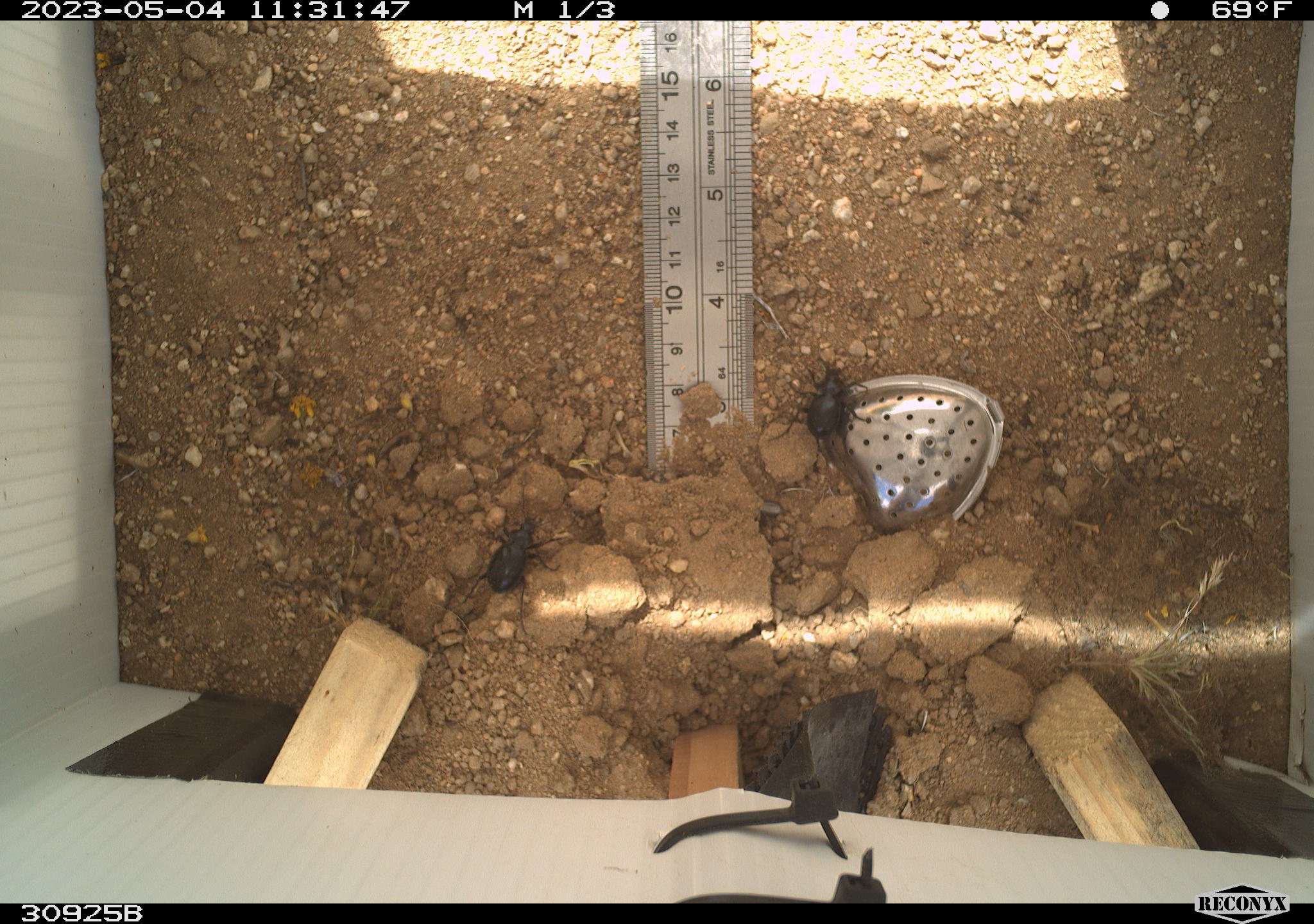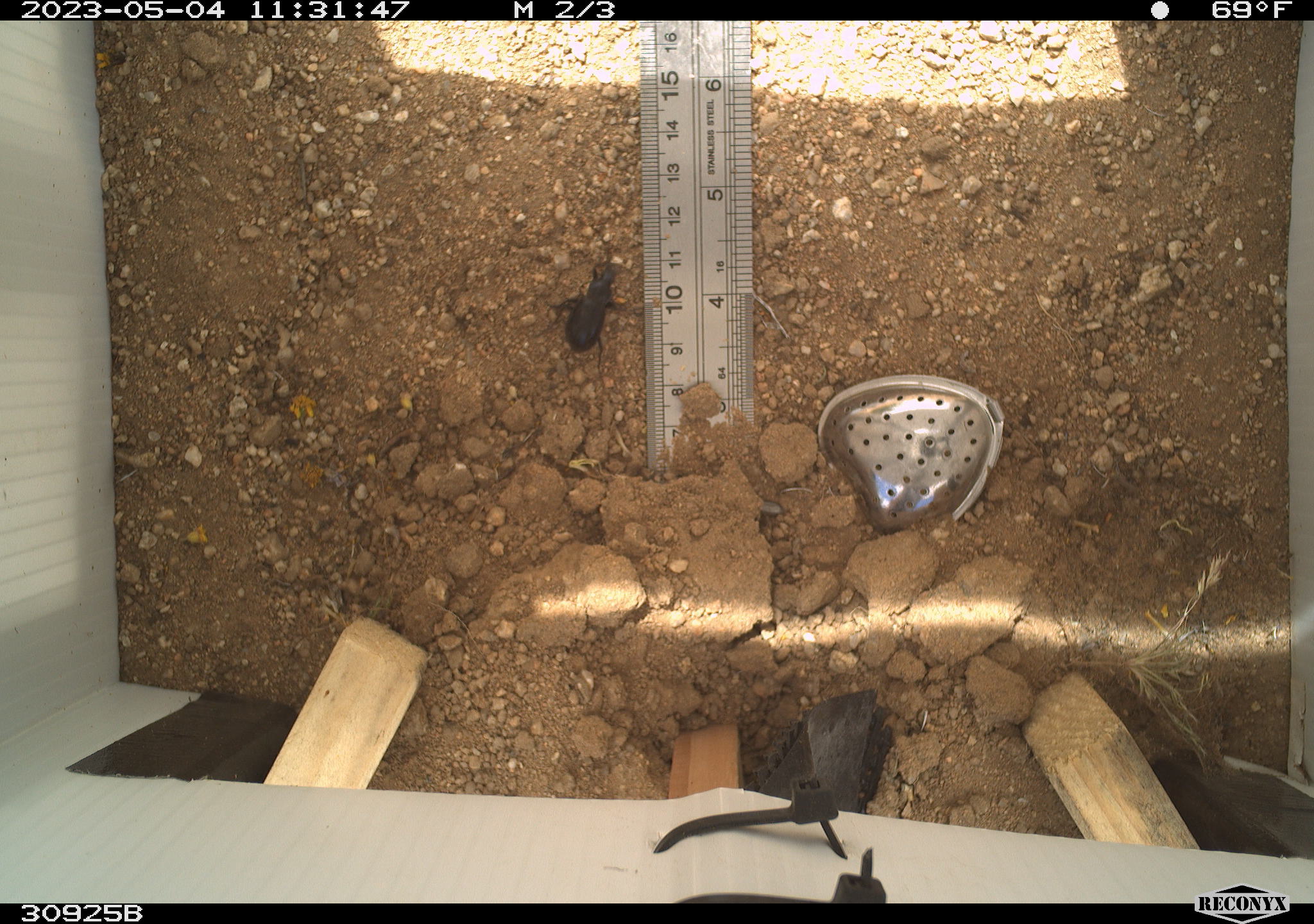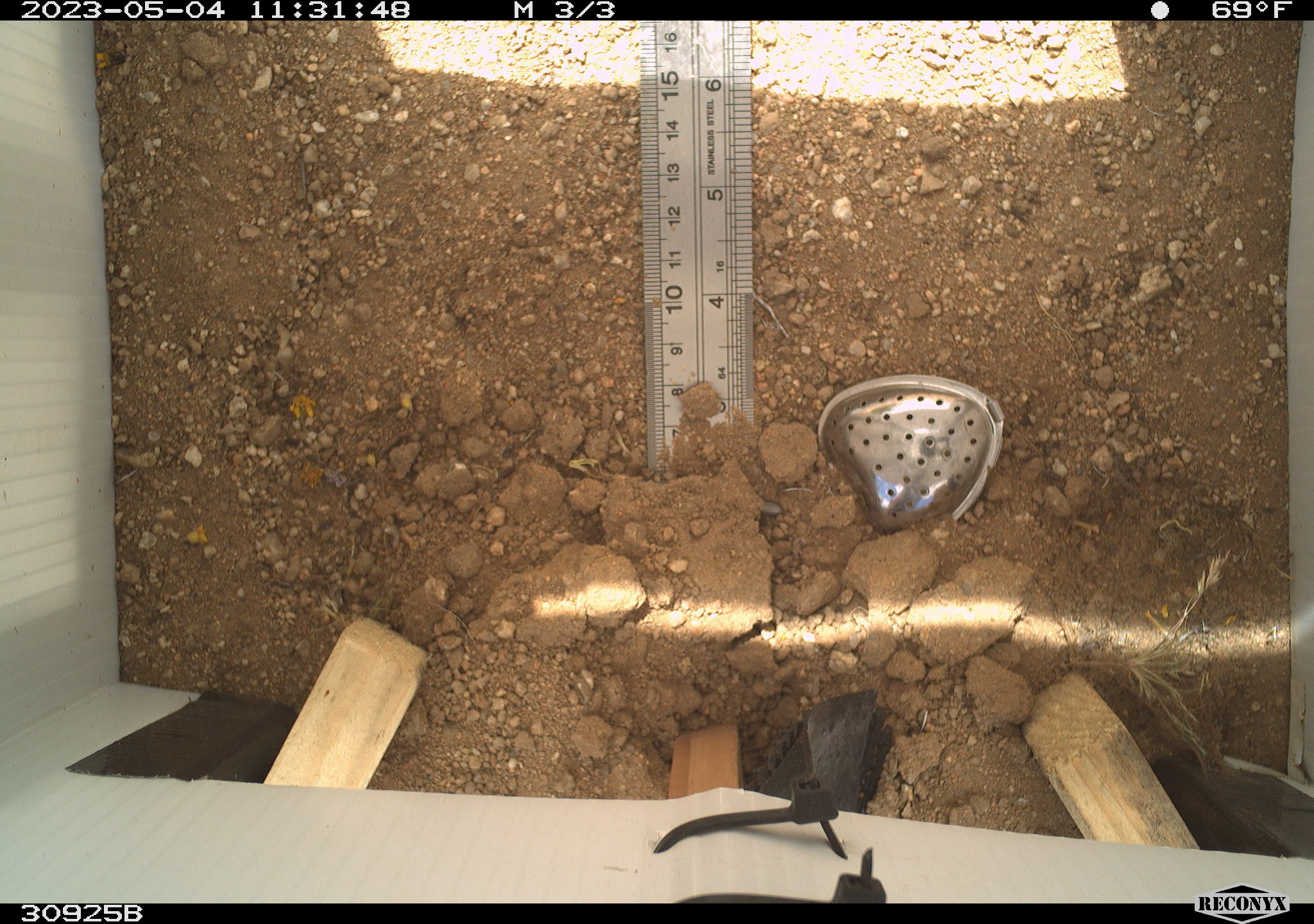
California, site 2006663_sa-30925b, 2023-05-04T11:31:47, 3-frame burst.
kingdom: Animalia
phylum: Arthropoda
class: Insecta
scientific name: Insecta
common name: insect